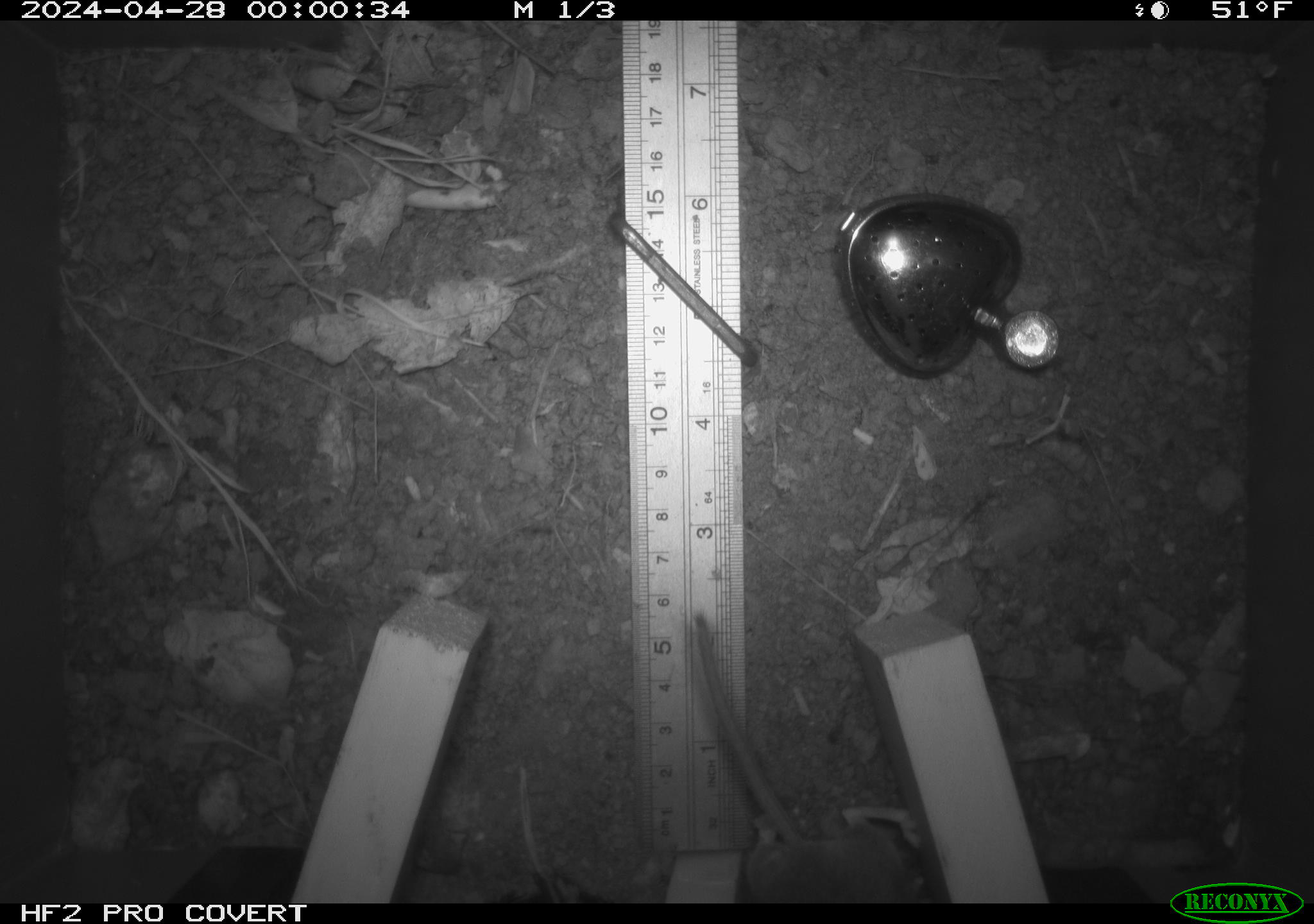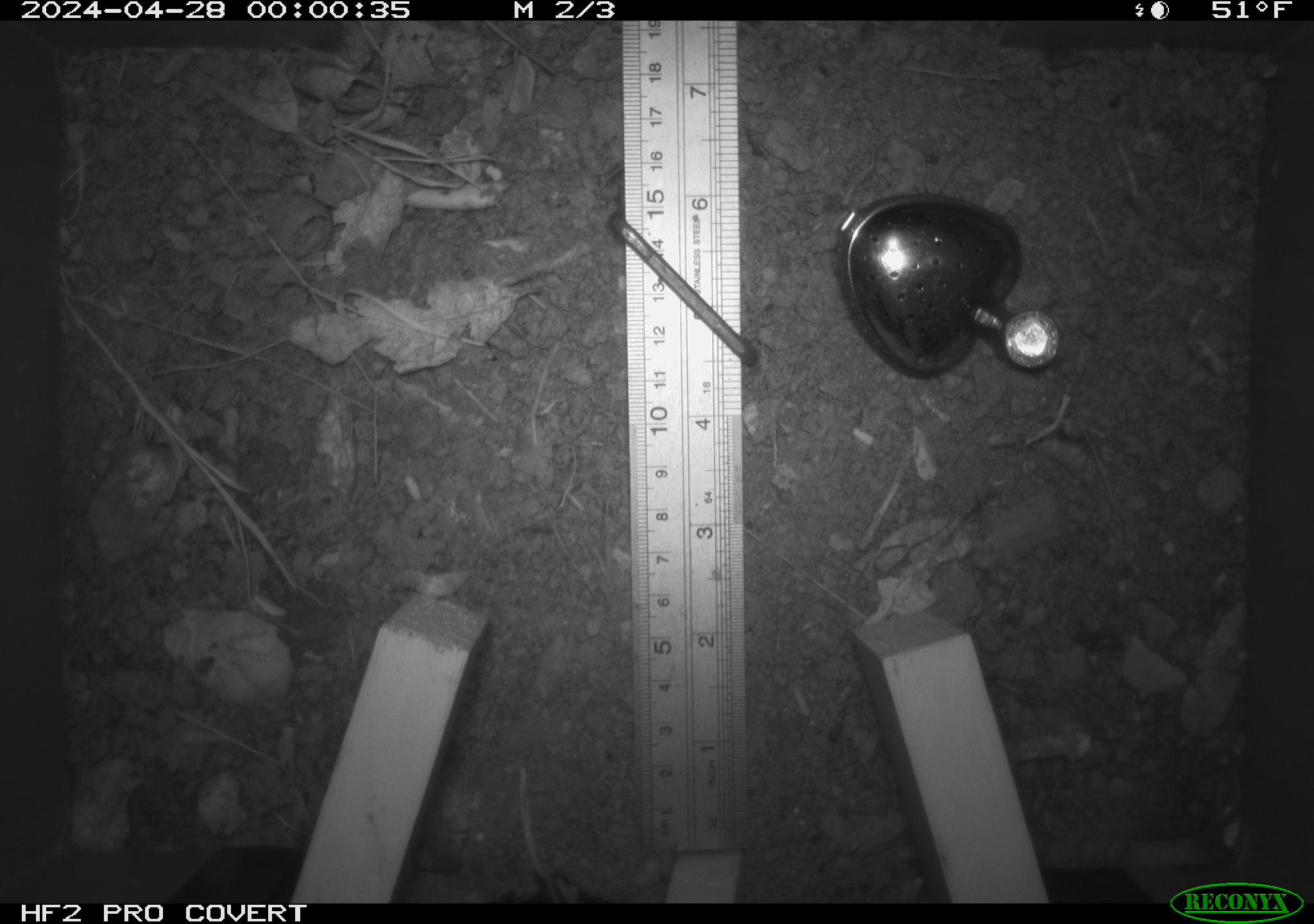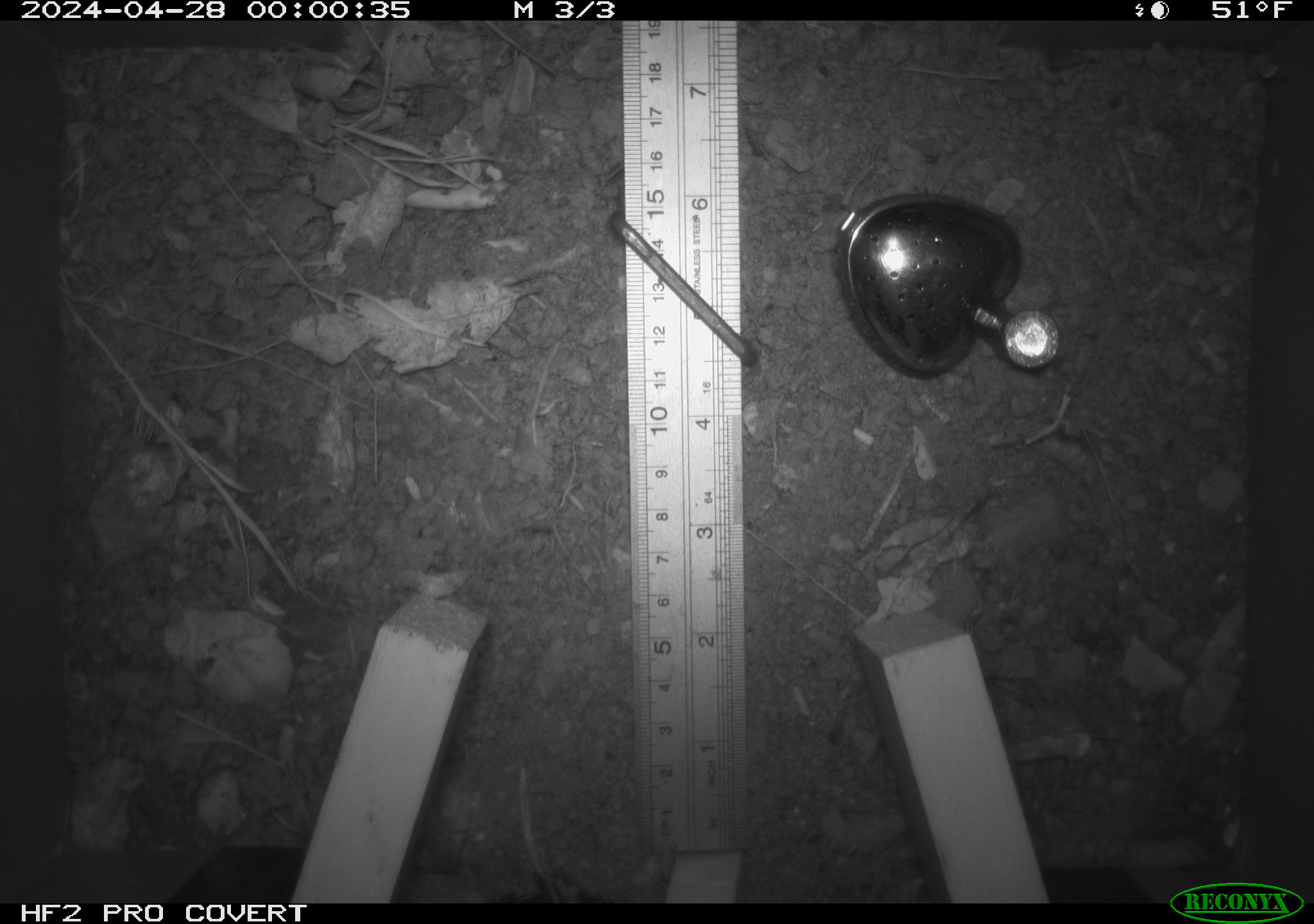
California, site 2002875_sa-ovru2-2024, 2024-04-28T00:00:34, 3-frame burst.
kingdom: Animalia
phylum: Chordata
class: Mammalia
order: Rodentia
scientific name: Rodentia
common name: rodent